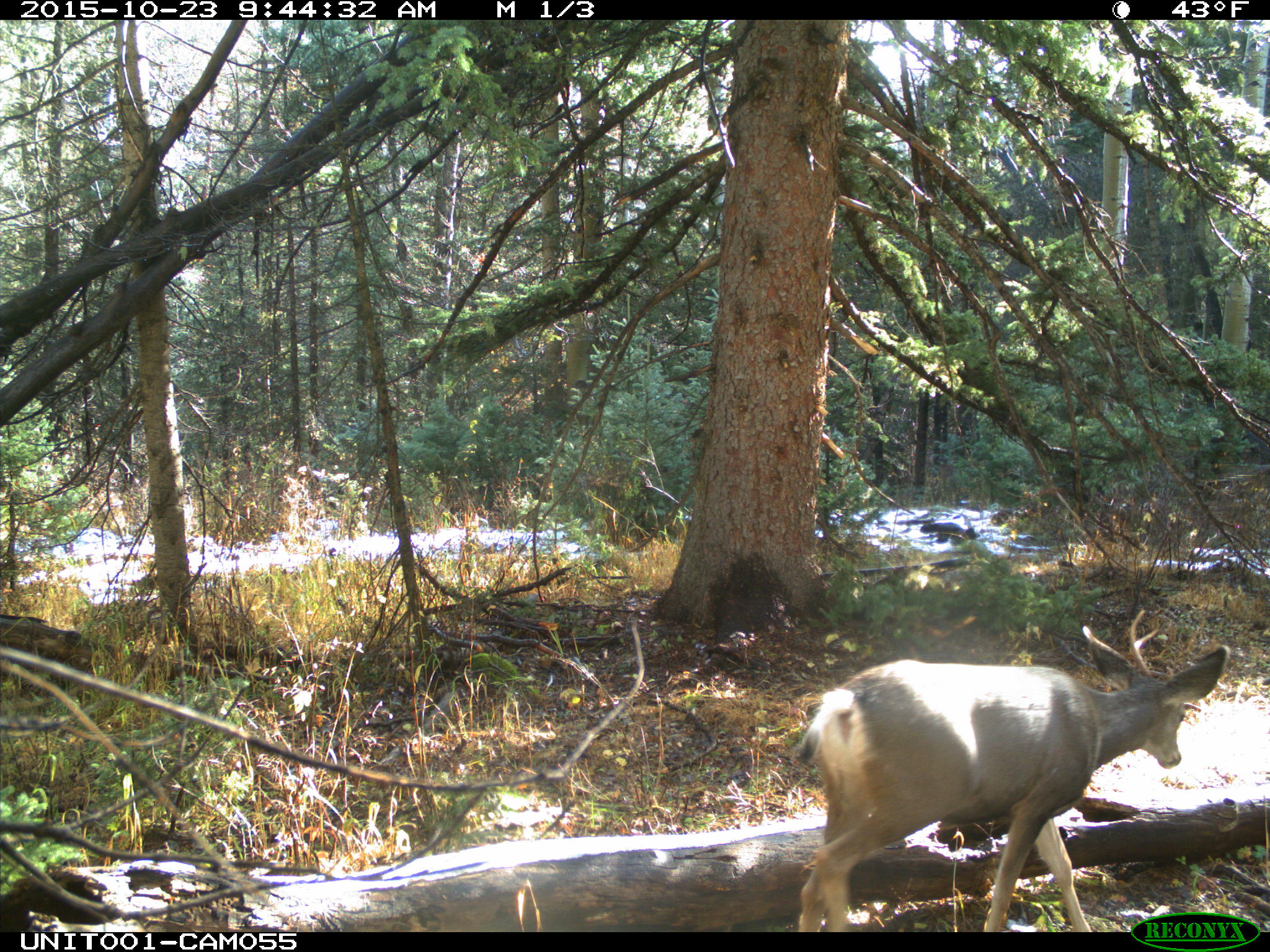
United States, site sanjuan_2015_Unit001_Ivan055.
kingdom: Animalia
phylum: Chordata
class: Mammalia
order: Artiodactyla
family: Cervidae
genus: Odocoileus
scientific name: Odocoileus hemionus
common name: mule deer